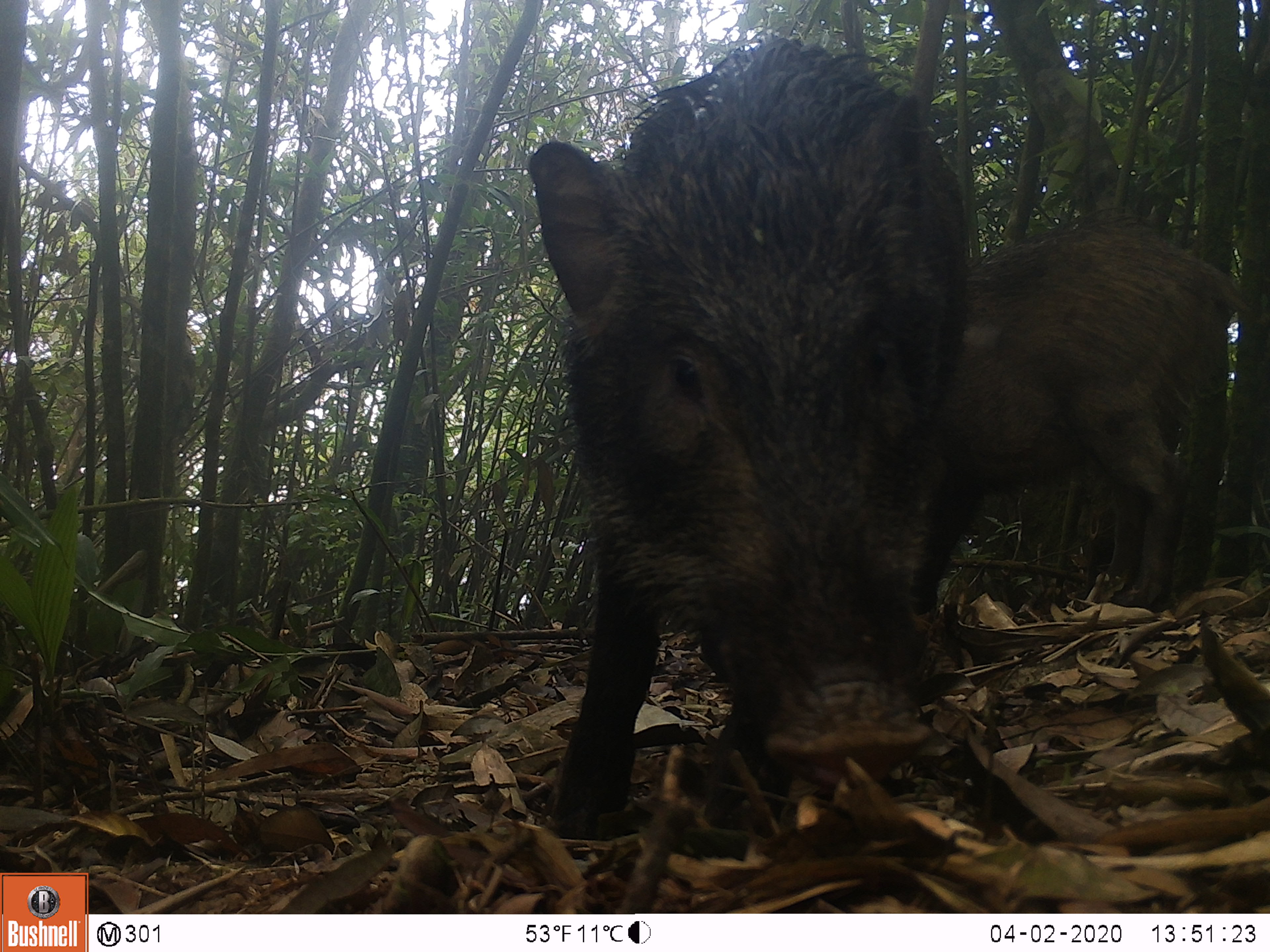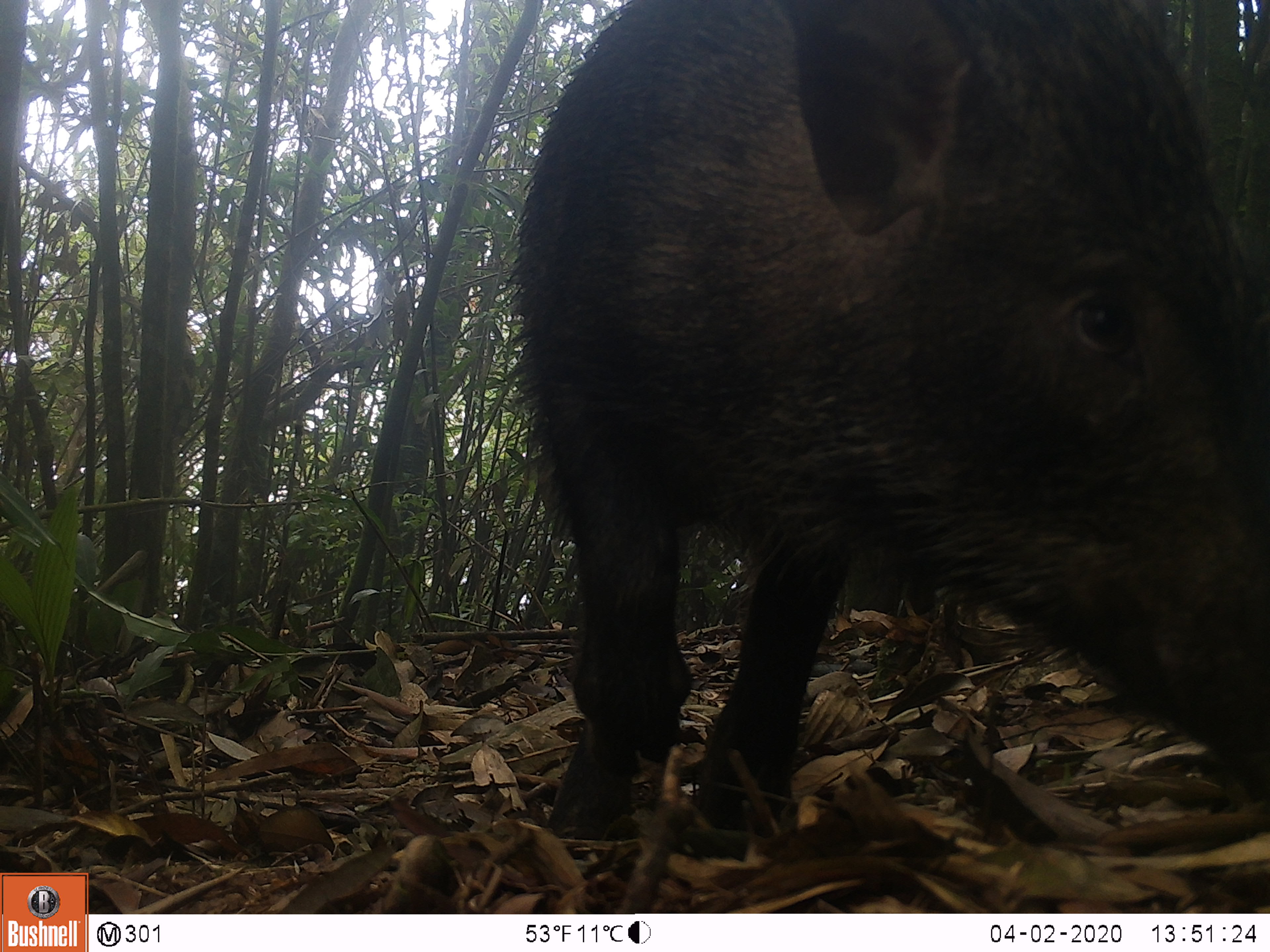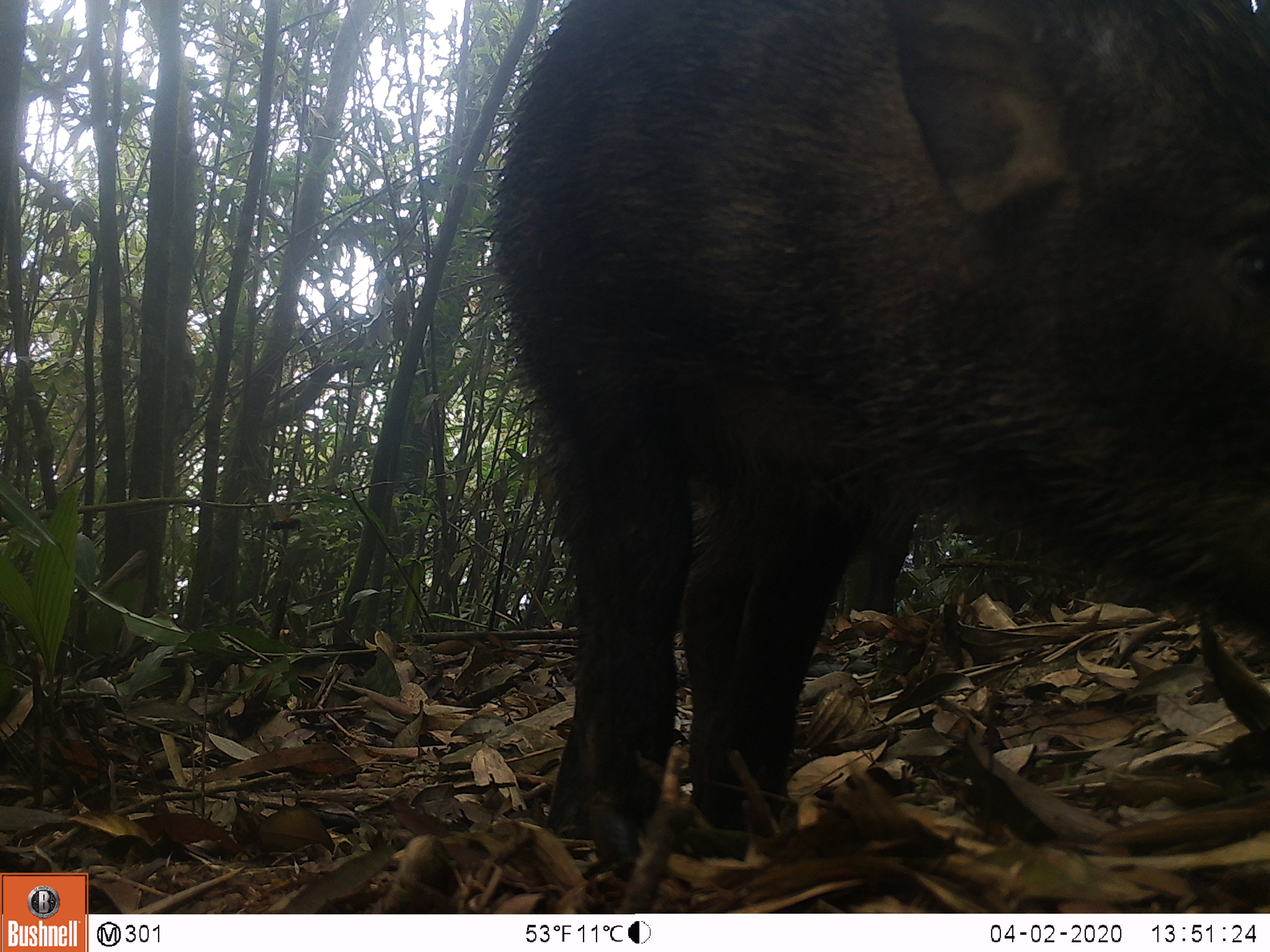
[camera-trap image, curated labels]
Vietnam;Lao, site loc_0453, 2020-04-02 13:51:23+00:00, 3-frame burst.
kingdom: Animalia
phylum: Chordata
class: Mammalia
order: Artiodactyla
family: Suidae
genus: Sus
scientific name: Sus scrofa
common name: eurasian wild pig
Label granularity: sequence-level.